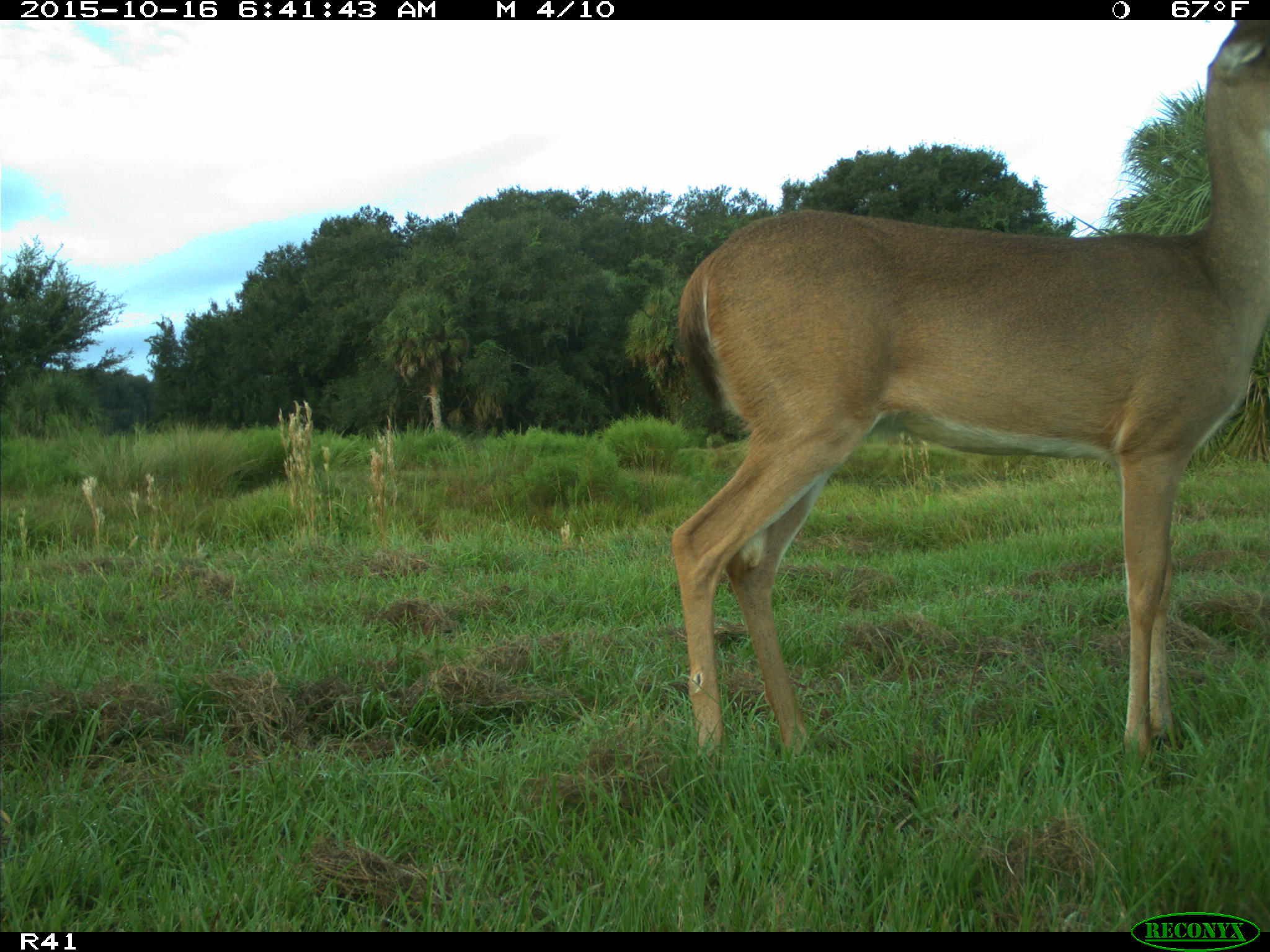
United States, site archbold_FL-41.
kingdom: Animalia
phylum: Chordata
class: Mammalia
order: Artiodactyla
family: Cervidae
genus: Odocoileus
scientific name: Odocoileus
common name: deer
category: unidentified deer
Unidentified deer (deer) (Odocoileus).